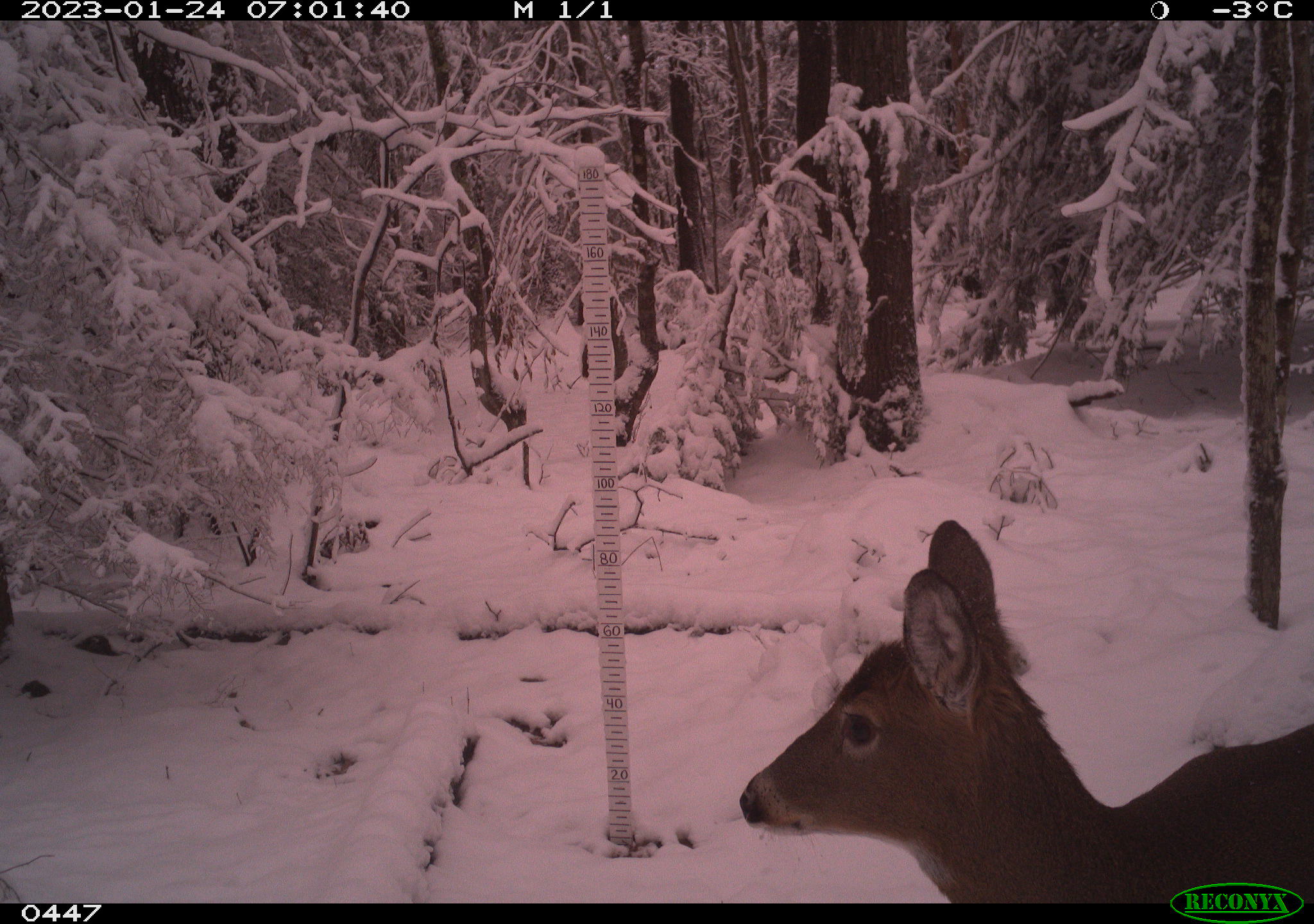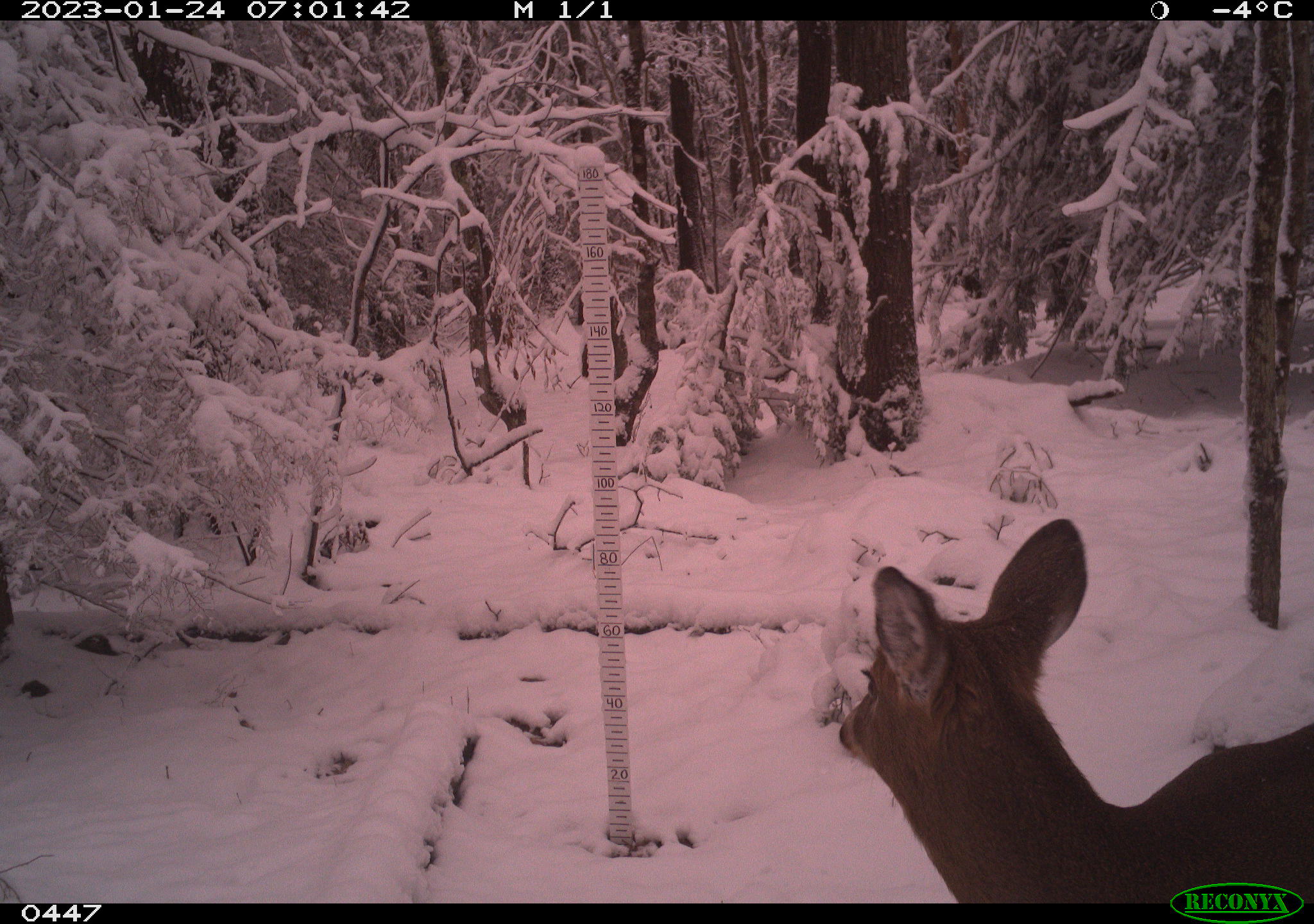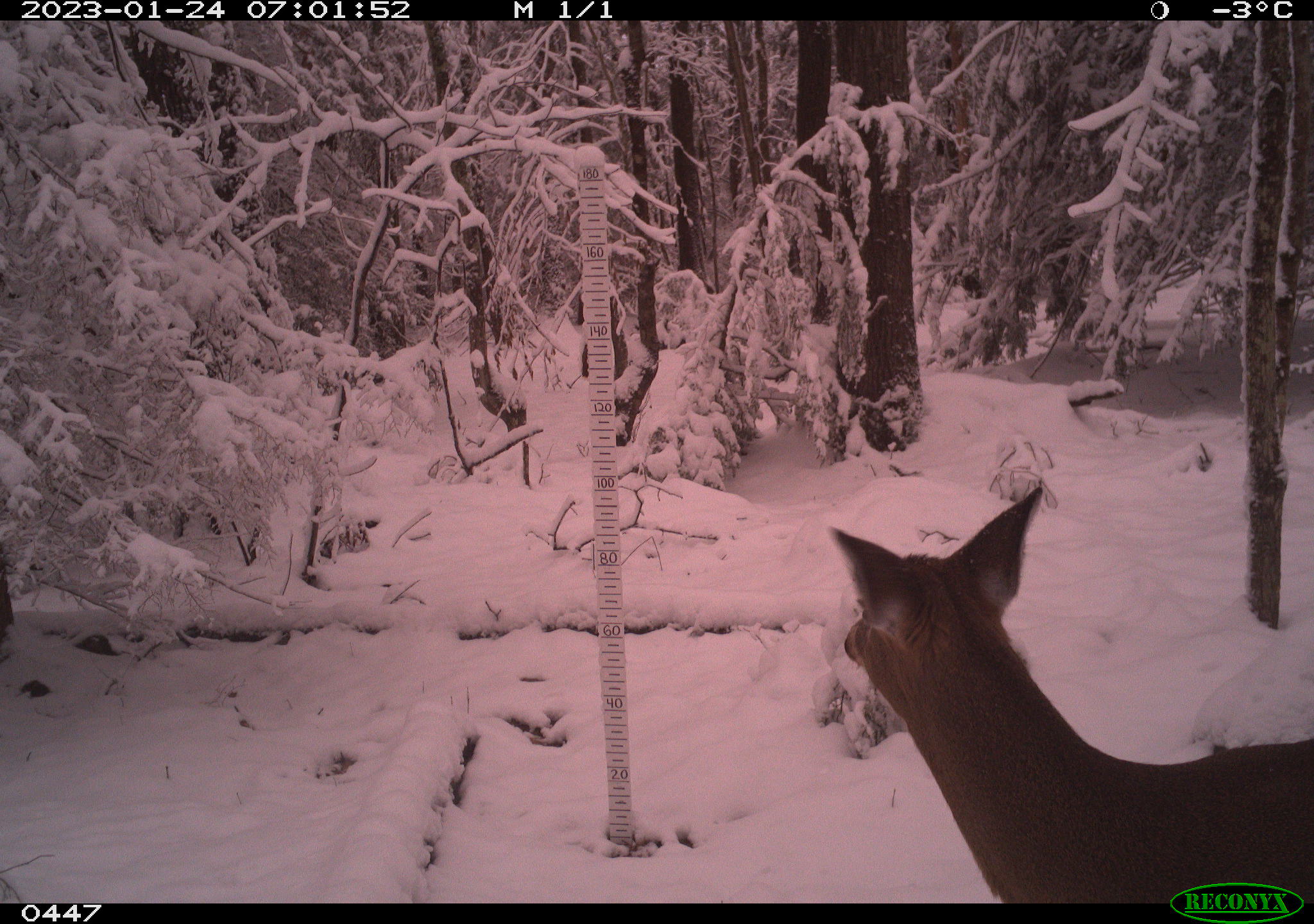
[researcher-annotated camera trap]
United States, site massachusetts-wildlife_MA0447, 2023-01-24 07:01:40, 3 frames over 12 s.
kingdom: Animalia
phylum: Chordata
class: Mammalia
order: Artiodactyla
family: Cervidae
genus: Odocoileus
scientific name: Odocoileus virginianus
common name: white-tailed deer